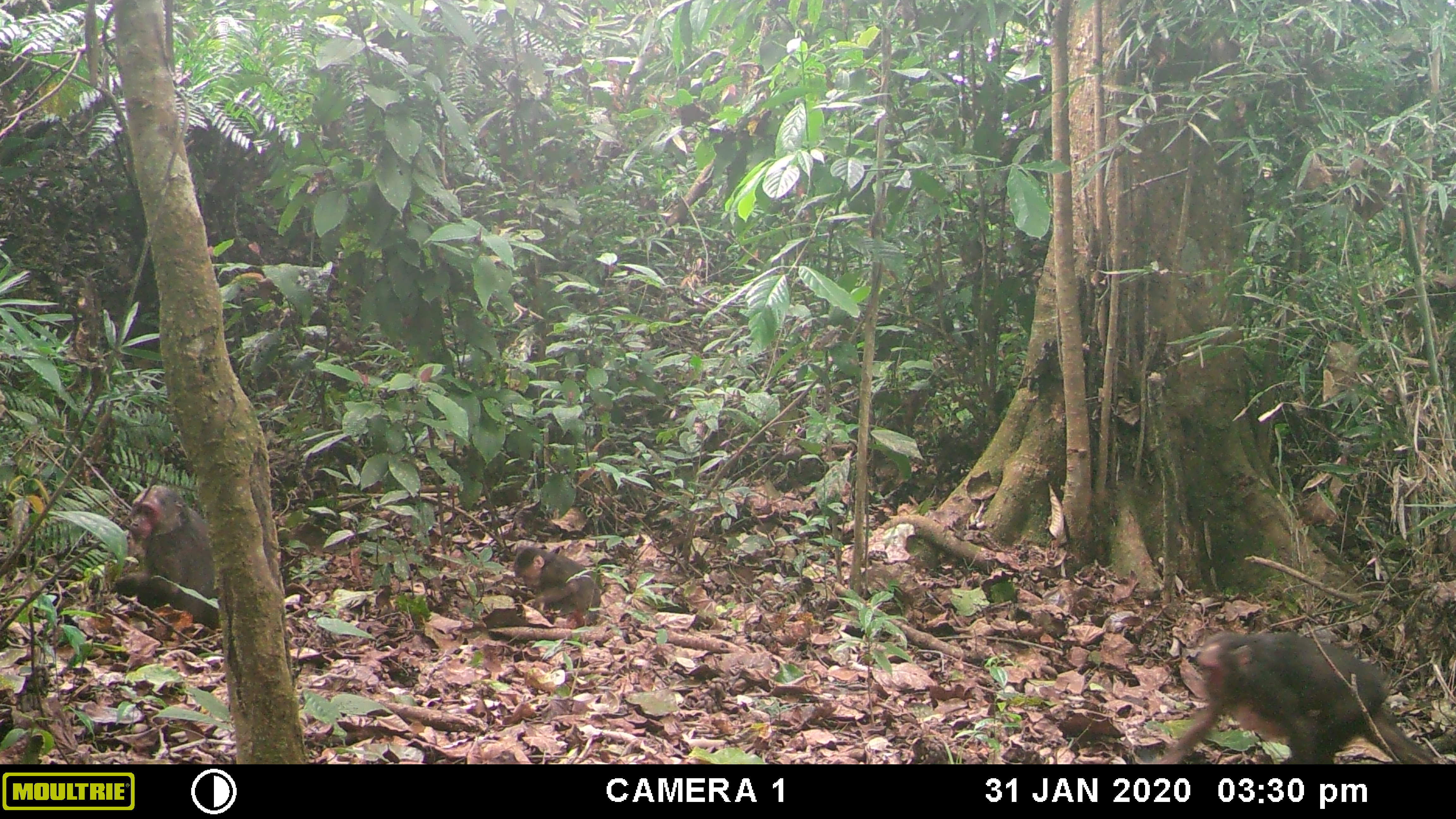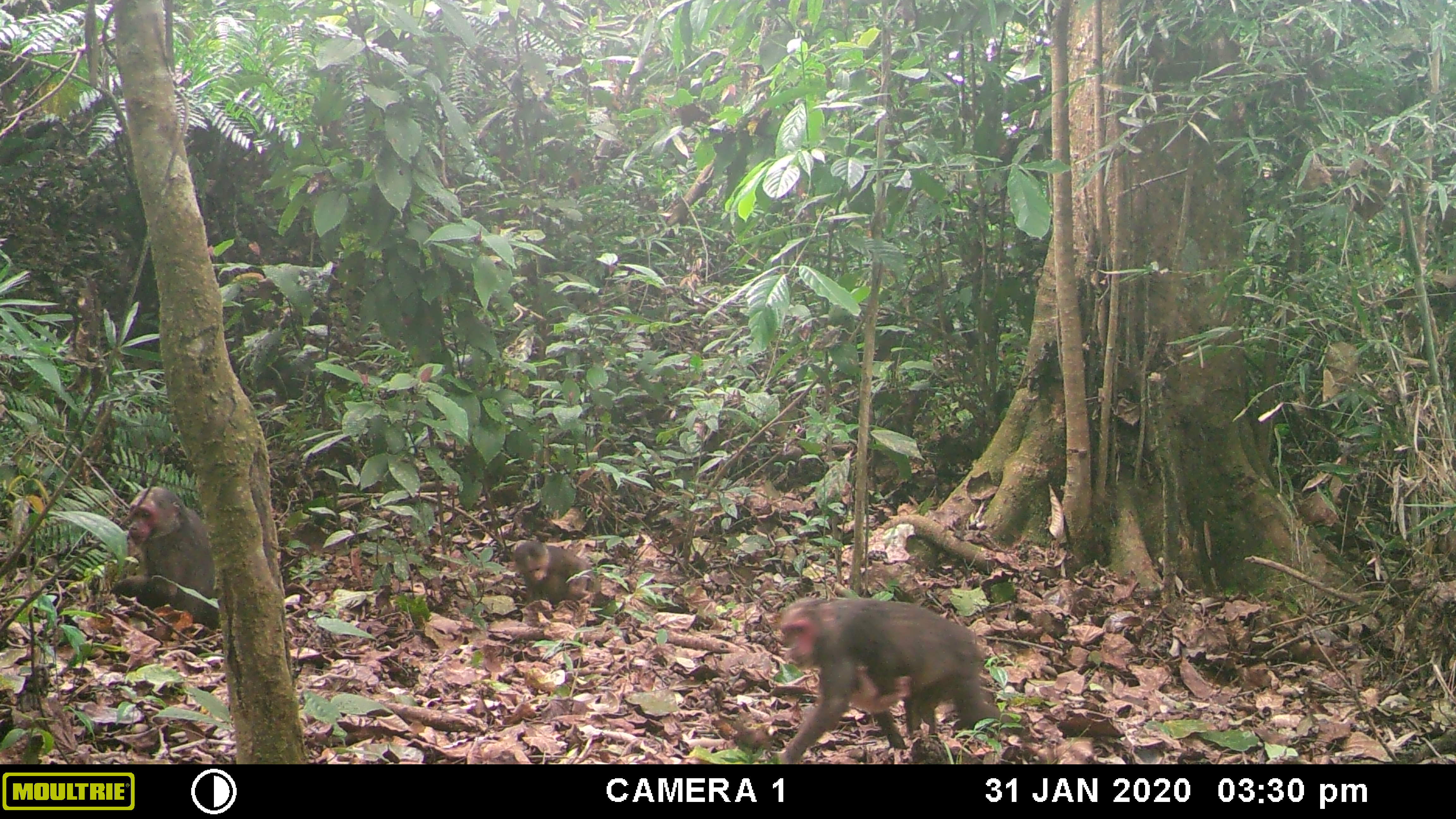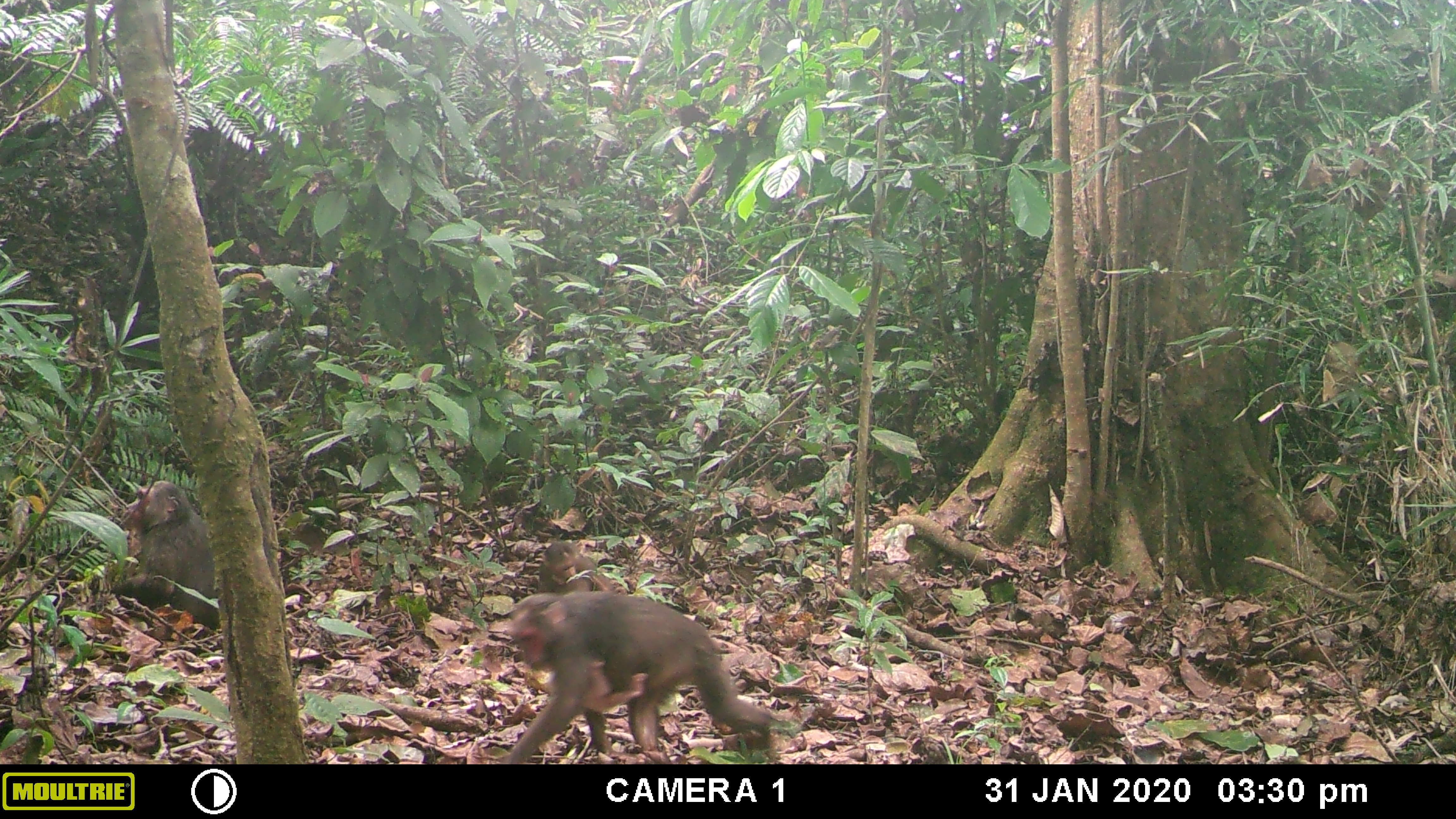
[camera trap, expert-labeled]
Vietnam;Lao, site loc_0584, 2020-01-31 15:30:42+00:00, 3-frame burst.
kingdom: Animalia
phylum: Chordata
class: Mammalia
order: Primates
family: Cercopithecidae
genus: Macaca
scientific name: Macaca arctoides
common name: stump-tailed macaque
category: stump tailed macaque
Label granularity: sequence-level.